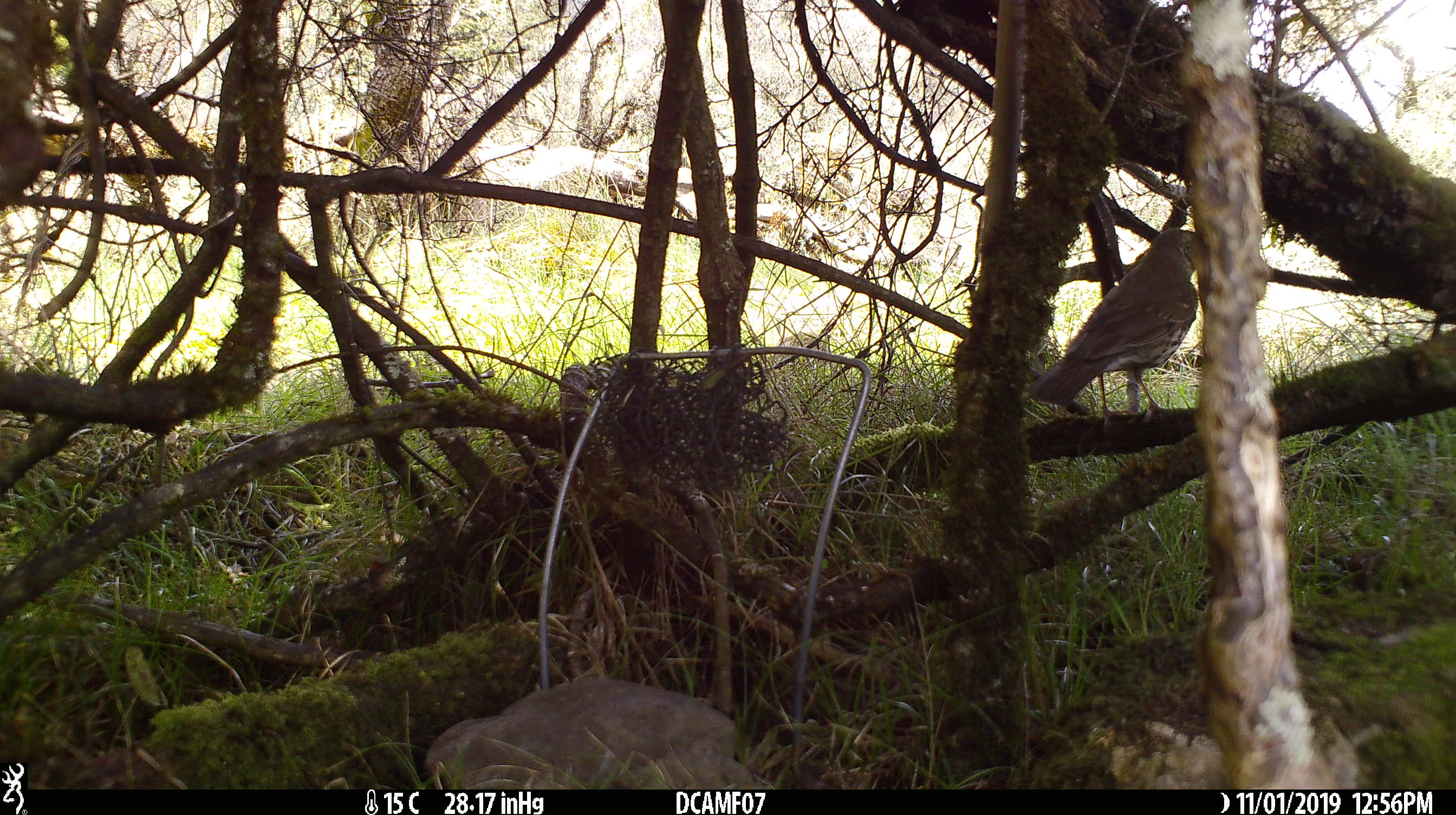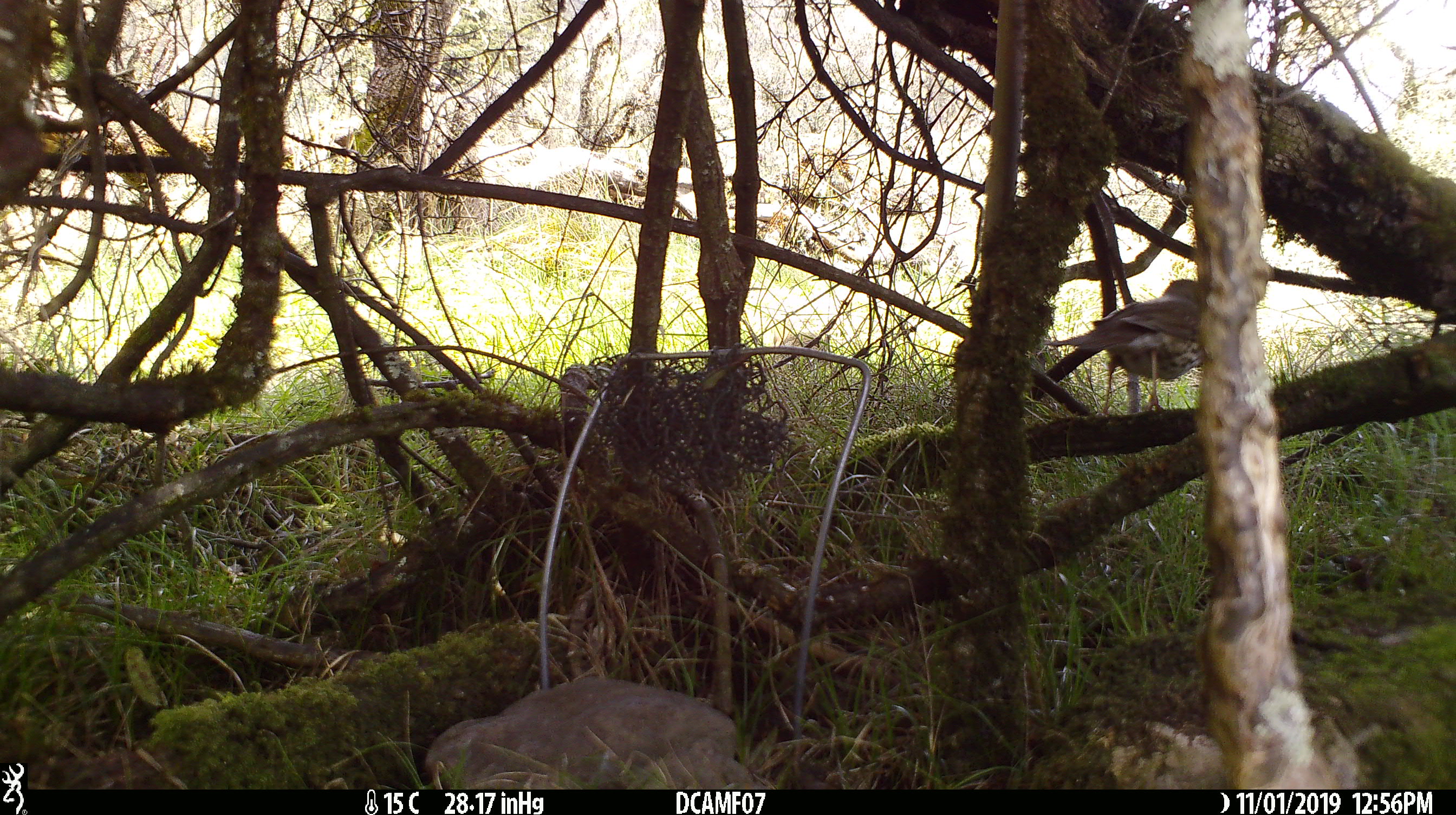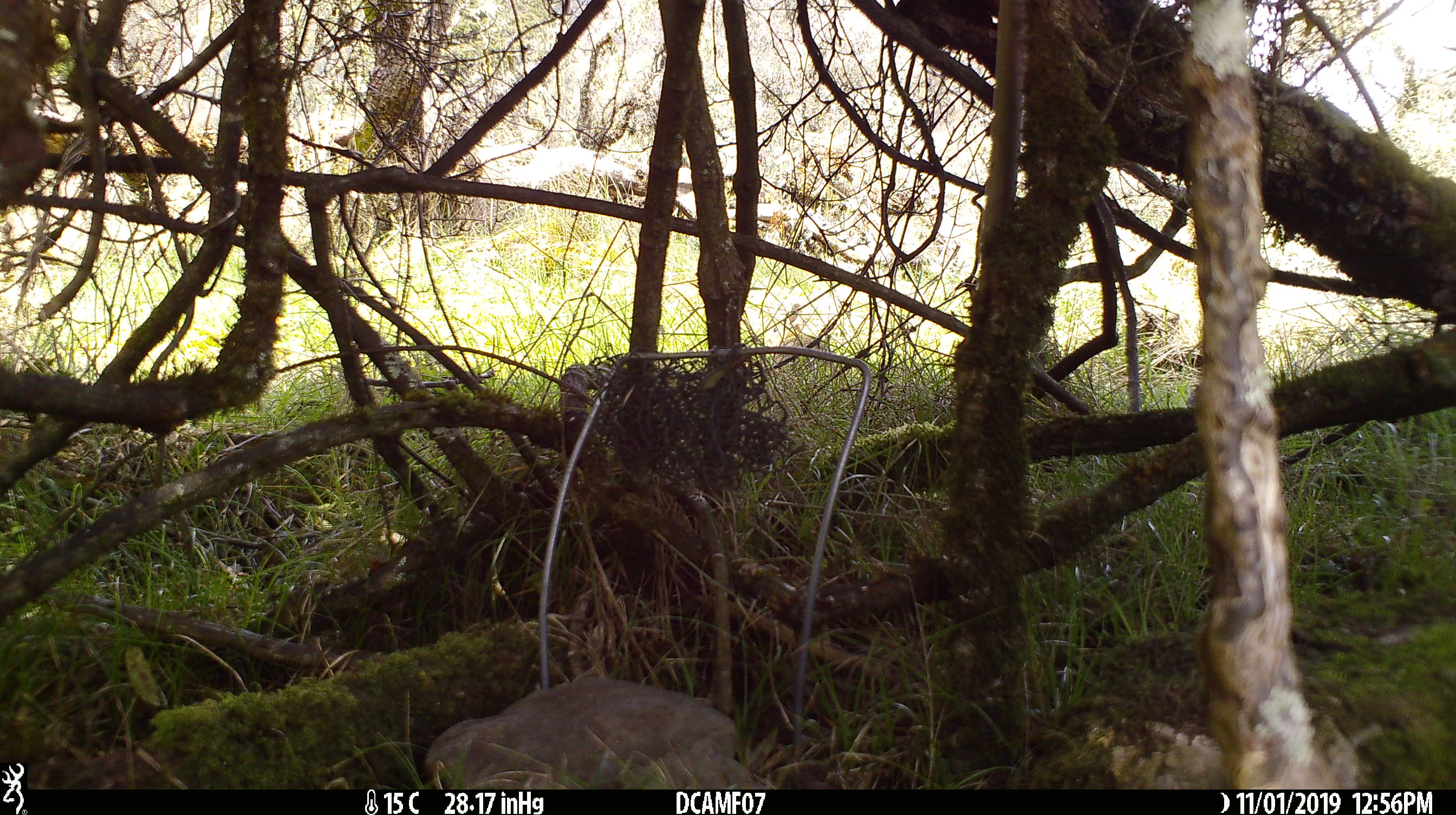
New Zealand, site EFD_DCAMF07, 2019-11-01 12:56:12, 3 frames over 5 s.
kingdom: Animalia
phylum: Chordata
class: Aves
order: Passeriformes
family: Turdidae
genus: Turdus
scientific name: Turdus philomelos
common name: song thrush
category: thrush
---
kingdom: Animalia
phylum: Chordata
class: Mammalia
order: Lagomorpha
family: Leporidae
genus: Oryctolagus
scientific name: Oryctolagus cuniculus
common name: european rabbit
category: rabbit